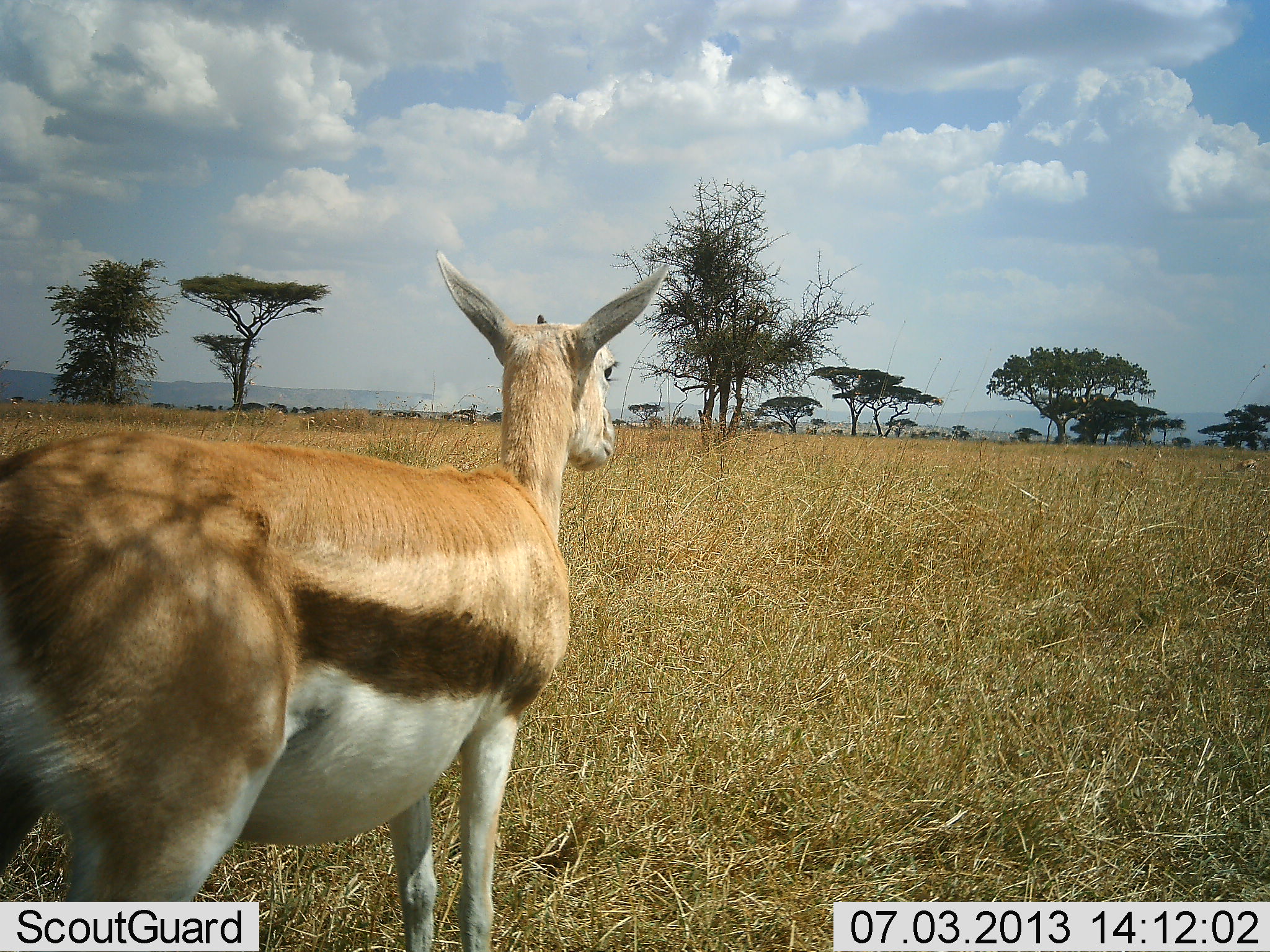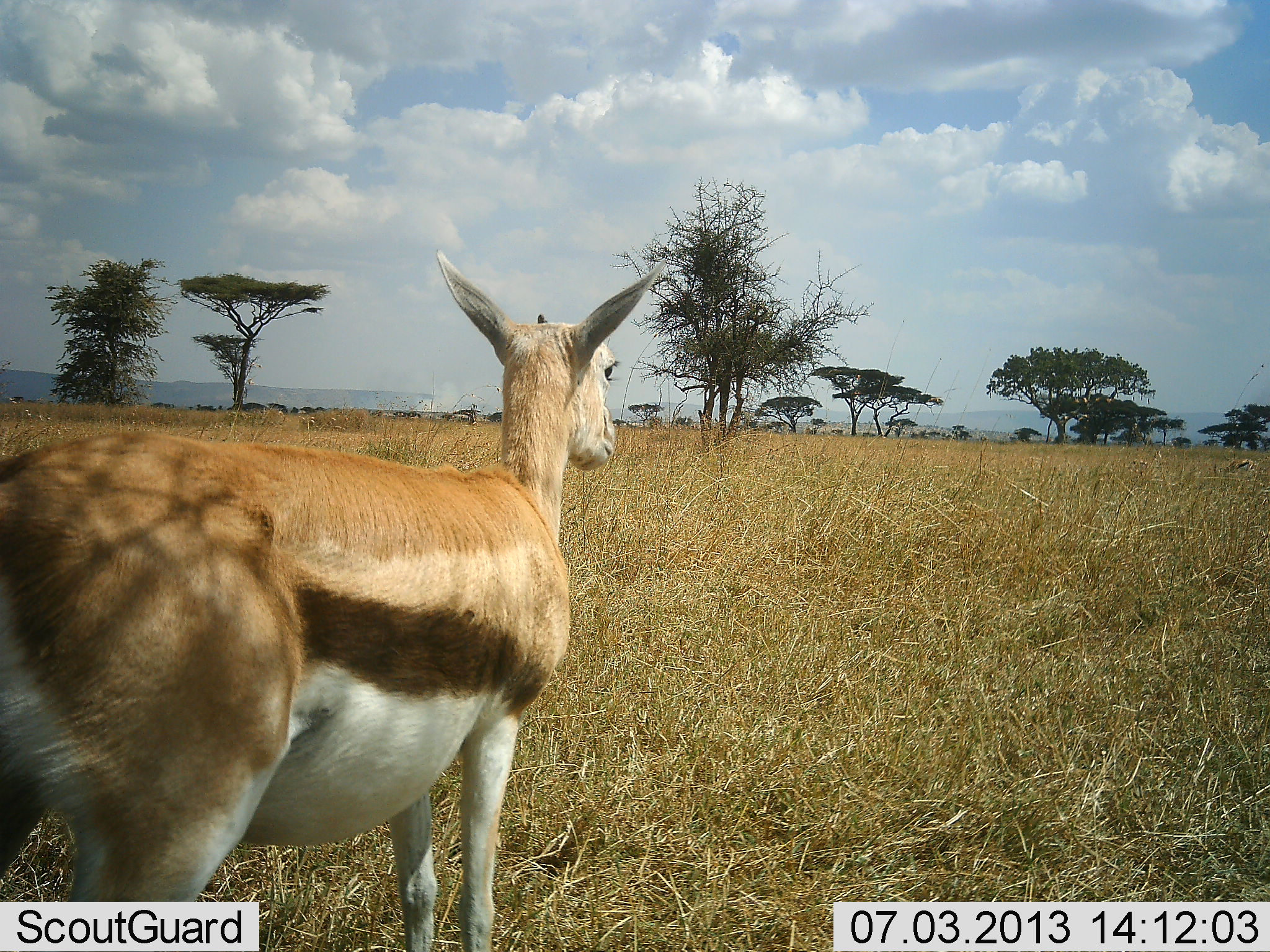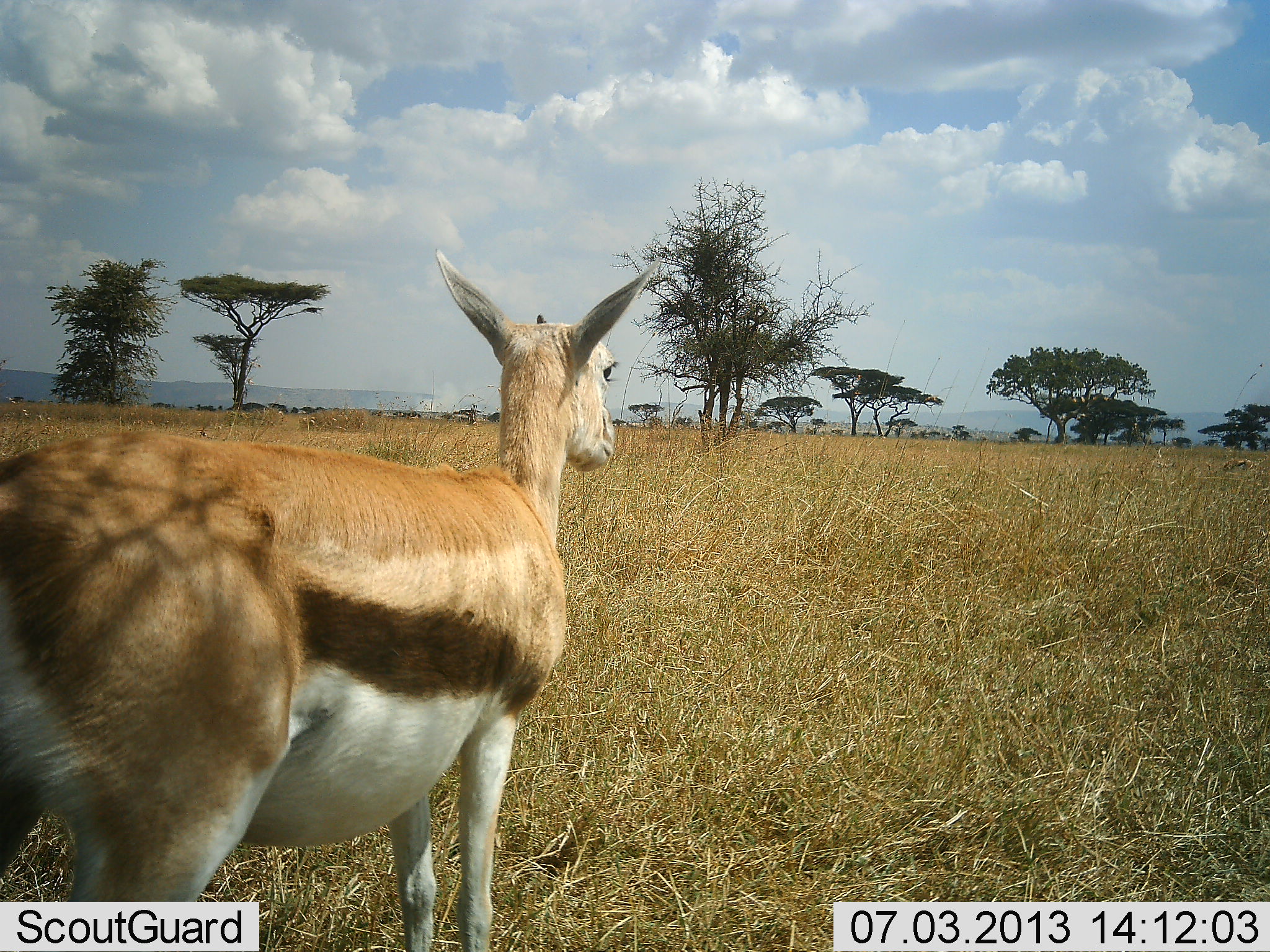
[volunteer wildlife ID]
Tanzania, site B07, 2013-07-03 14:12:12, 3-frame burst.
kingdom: Animalia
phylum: Chordata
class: Mammalia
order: Artiodactyla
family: Bovidae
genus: Eudorcas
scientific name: Eudorcas thomsonii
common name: thomson's gazelle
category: gazellethomsons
Gazellethomsons (thomson's gazelle) (Eudorcas thomsonii), count 1. Behavior (volunteer vote fractions): standing 100%, resting 0%, moving 0%, interacting 0%. Young present (vote fraction): 7%. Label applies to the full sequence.